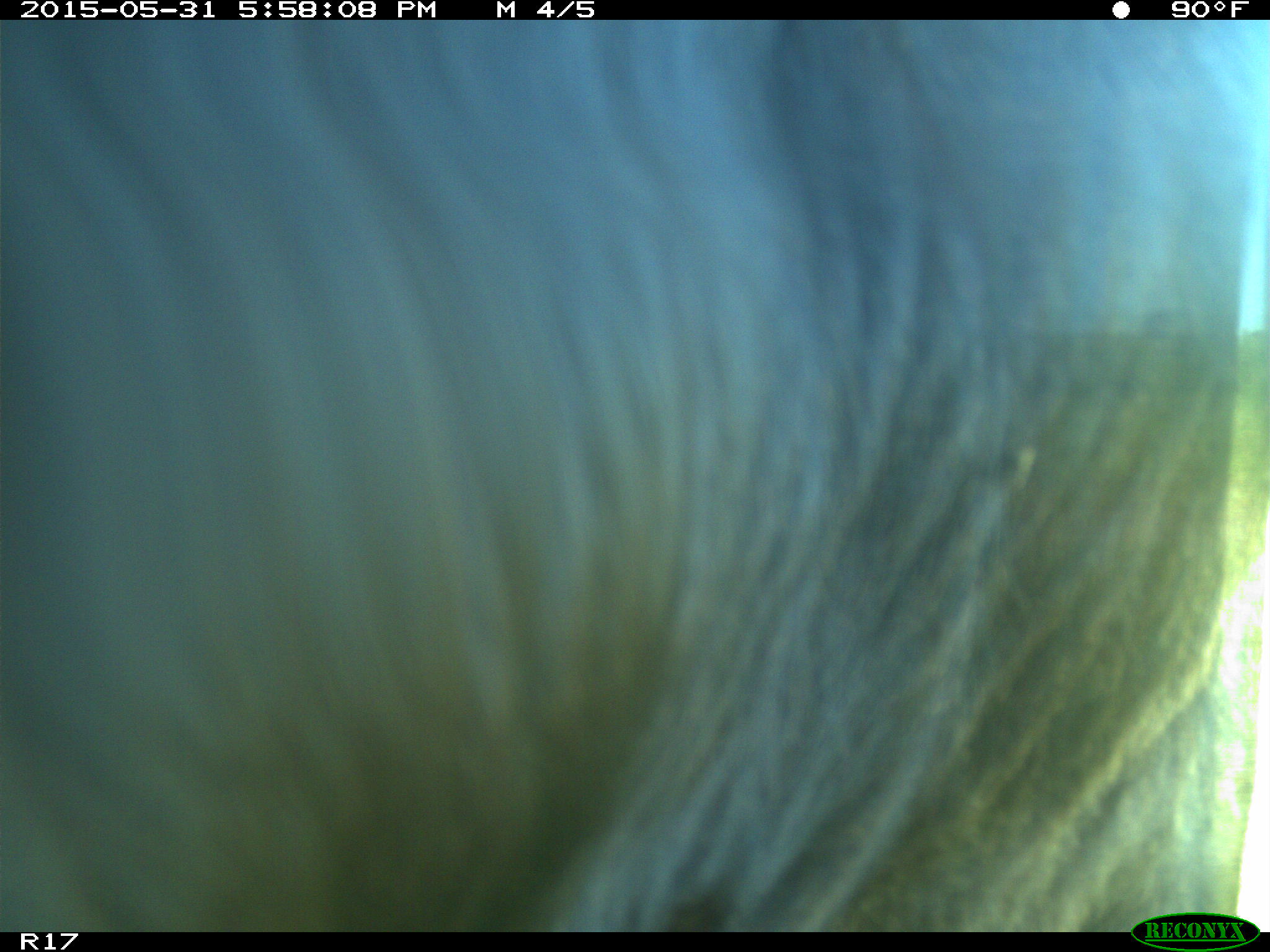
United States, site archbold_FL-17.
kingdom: Animalia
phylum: Chordata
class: Mammalia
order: Artiodactyla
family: Bovidae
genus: Bos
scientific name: Bos taurus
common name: domestic cow